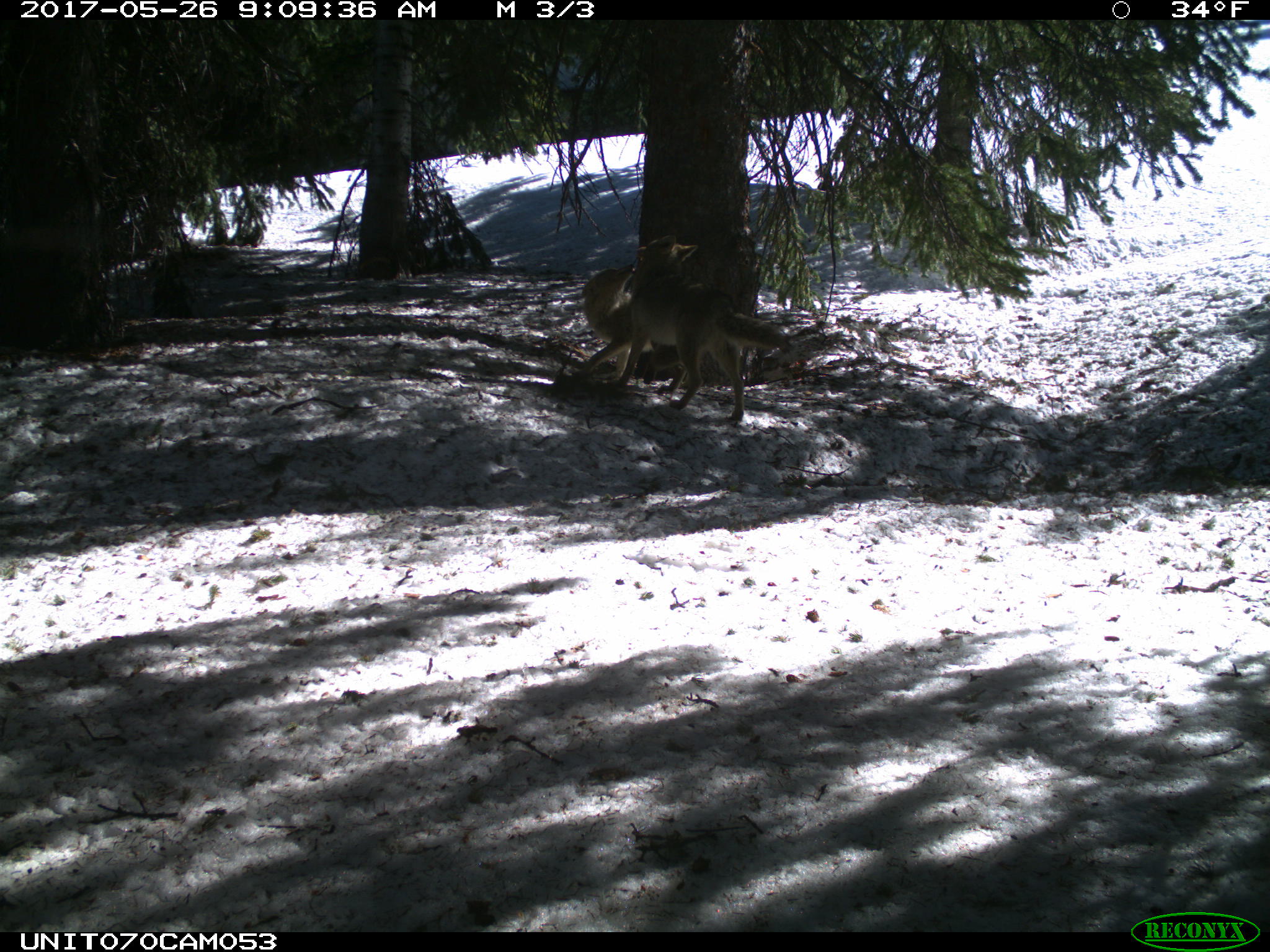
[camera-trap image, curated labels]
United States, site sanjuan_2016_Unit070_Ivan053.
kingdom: Animalia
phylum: Chordata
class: Mammalia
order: Carnivora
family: Canidae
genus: Canis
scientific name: Canis latrans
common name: coyote